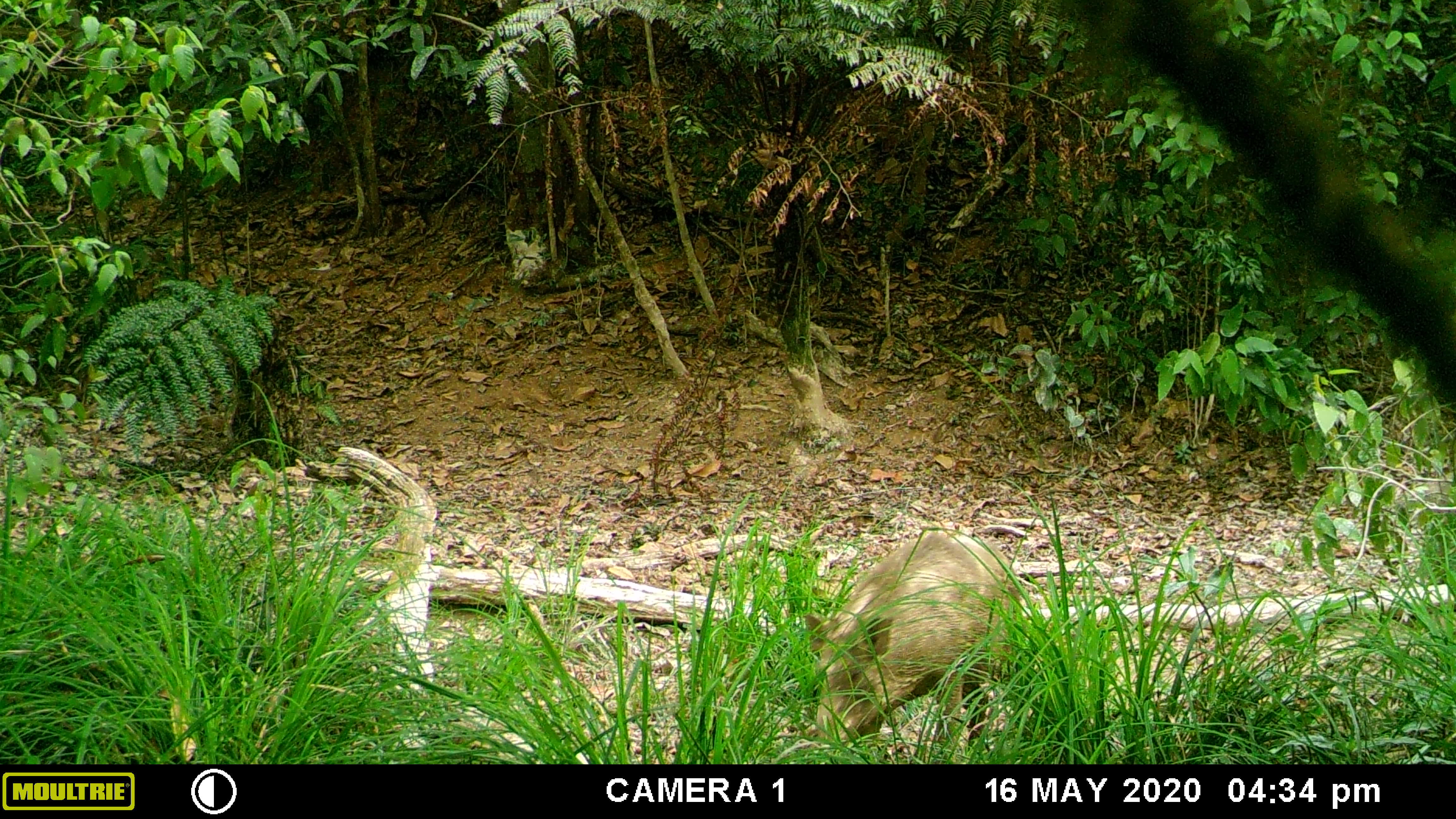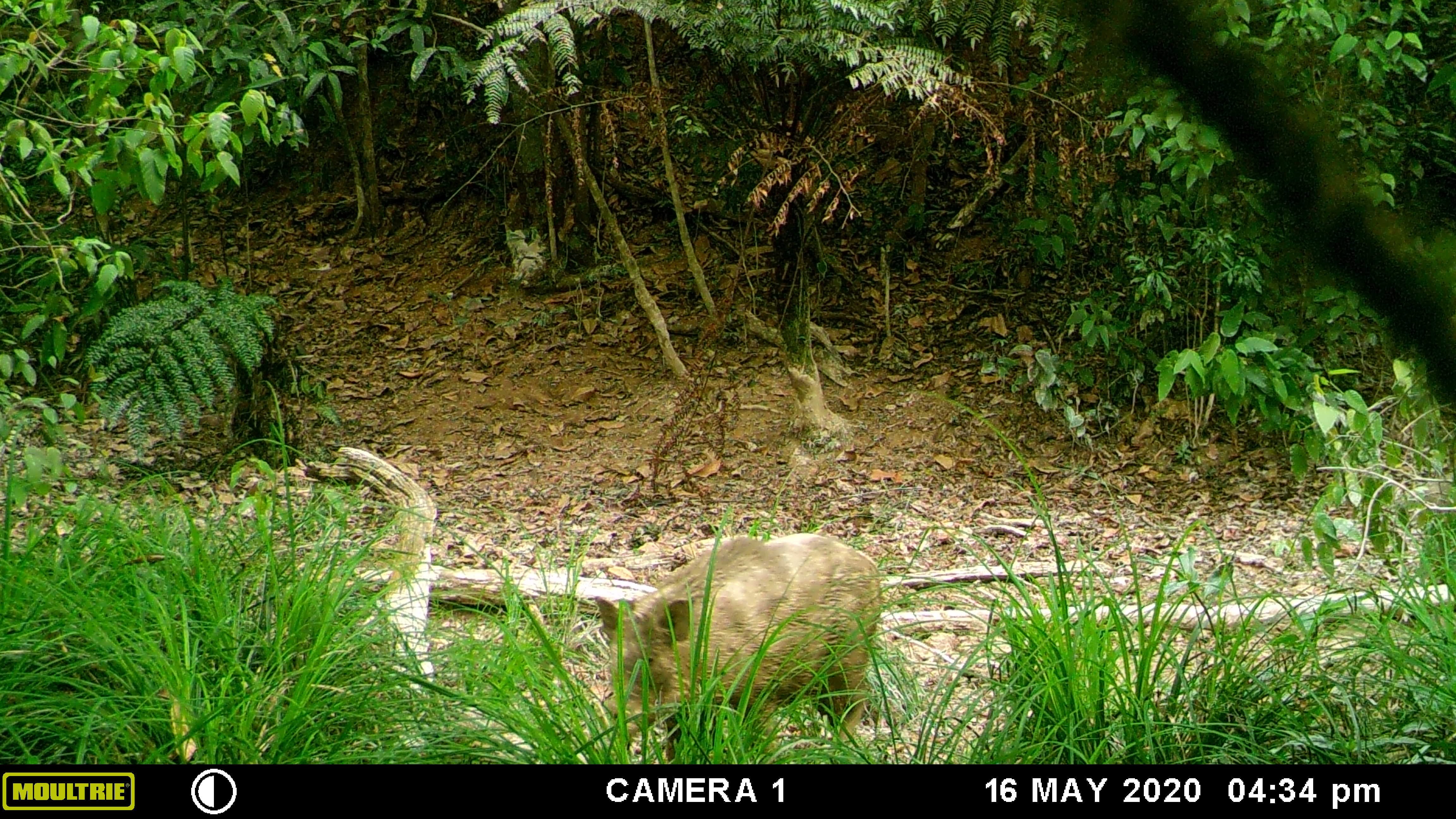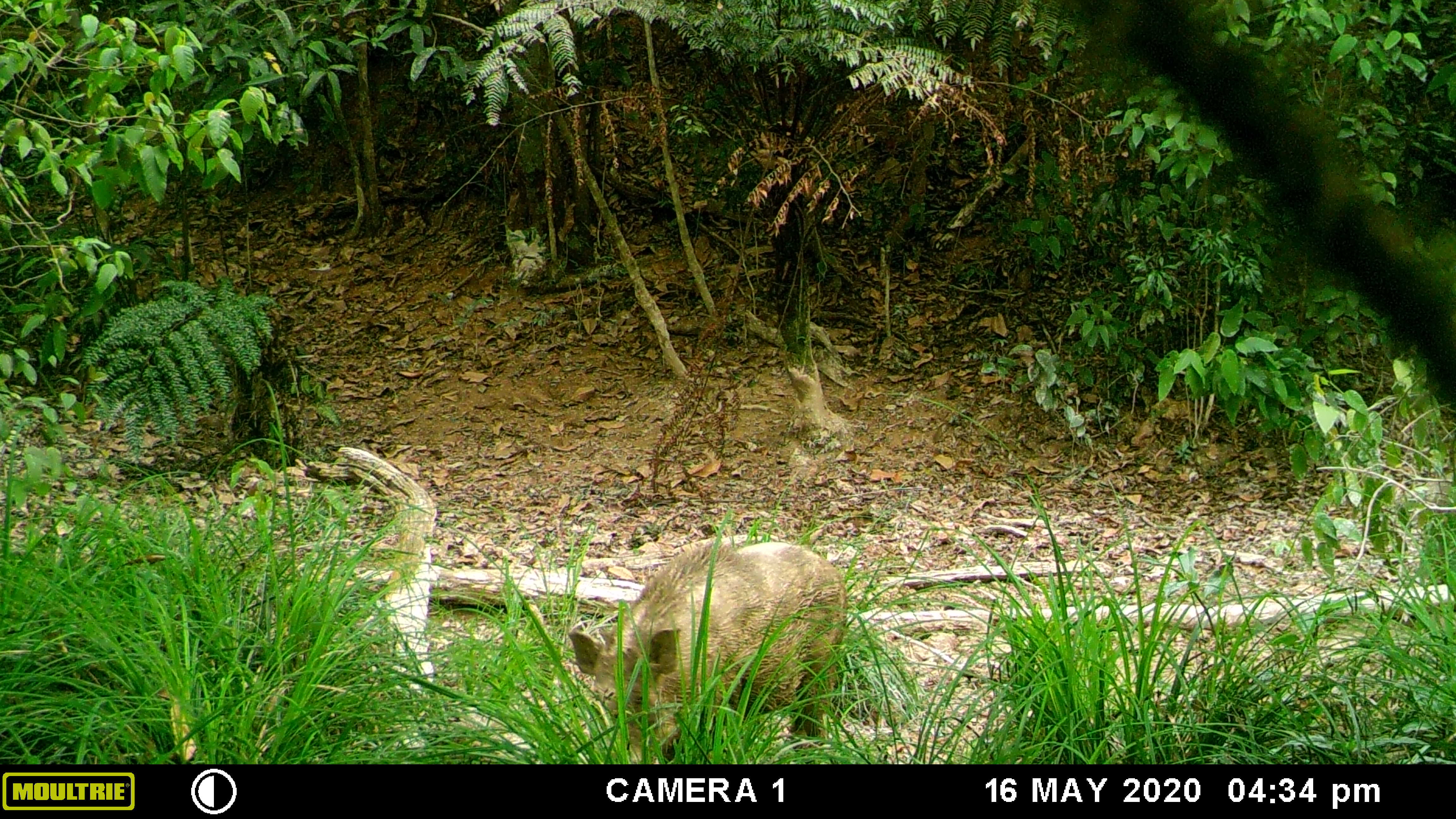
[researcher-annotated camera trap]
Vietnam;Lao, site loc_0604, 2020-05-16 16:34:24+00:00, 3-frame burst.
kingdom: Animalia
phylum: Chordata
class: Mammalia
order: Artiodactyla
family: Suidae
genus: Sus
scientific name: Sus scrofa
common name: eurasian wild pig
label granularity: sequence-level